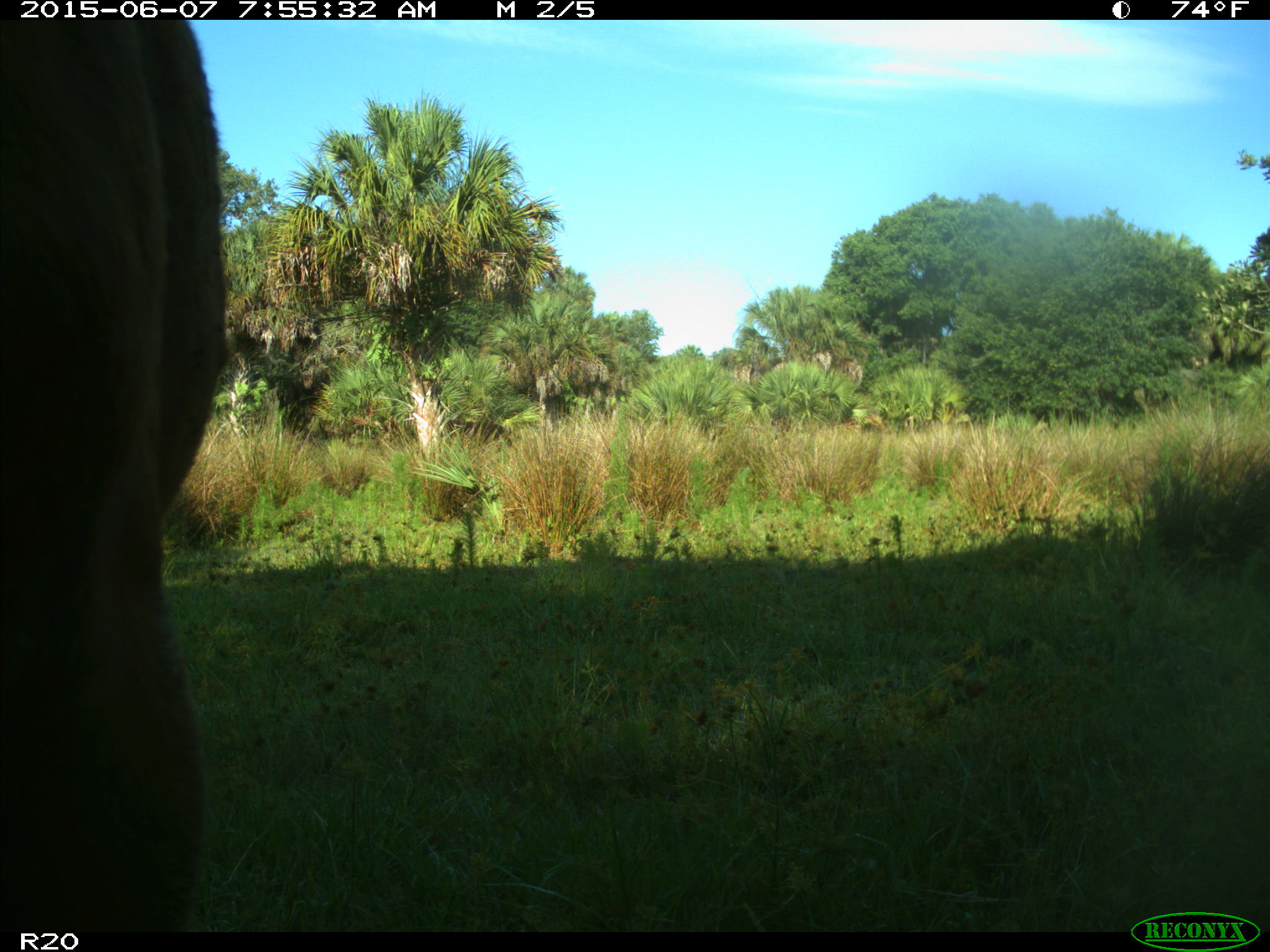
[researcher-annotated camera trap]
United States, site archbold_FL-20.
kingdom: Animalia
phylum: Chordata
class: Mammalia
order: Artiodactyla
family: Bovidae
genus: Bos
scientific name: Bos taurus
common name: domestic cow